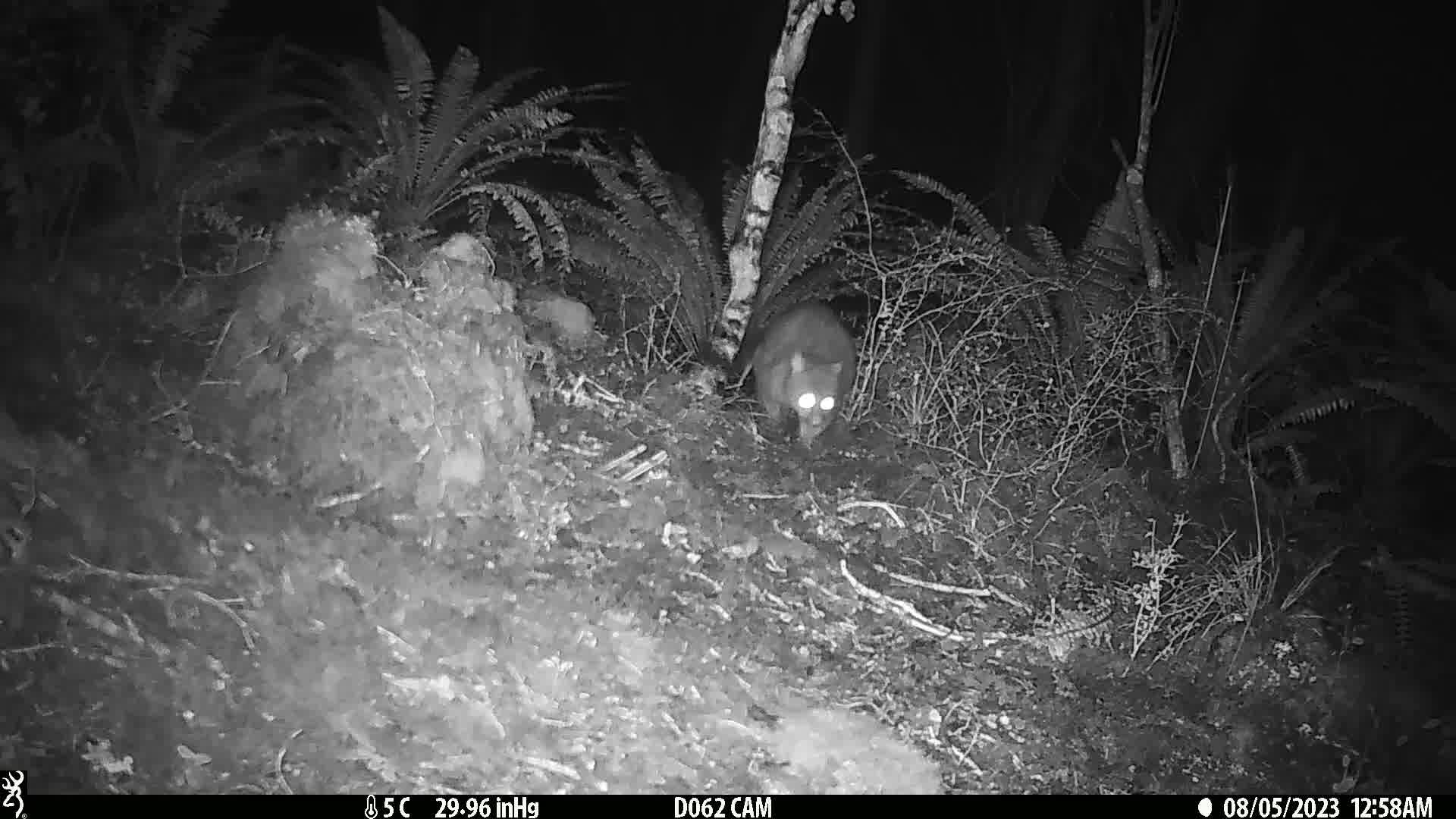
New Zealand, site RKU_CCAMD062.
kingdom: Animalia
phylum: Chordata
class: Mammalia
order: Diprotodontia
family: Phalangeridae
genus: Trichosurus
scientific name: Trichosurus vulpecula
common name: common brushtail possum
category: possum